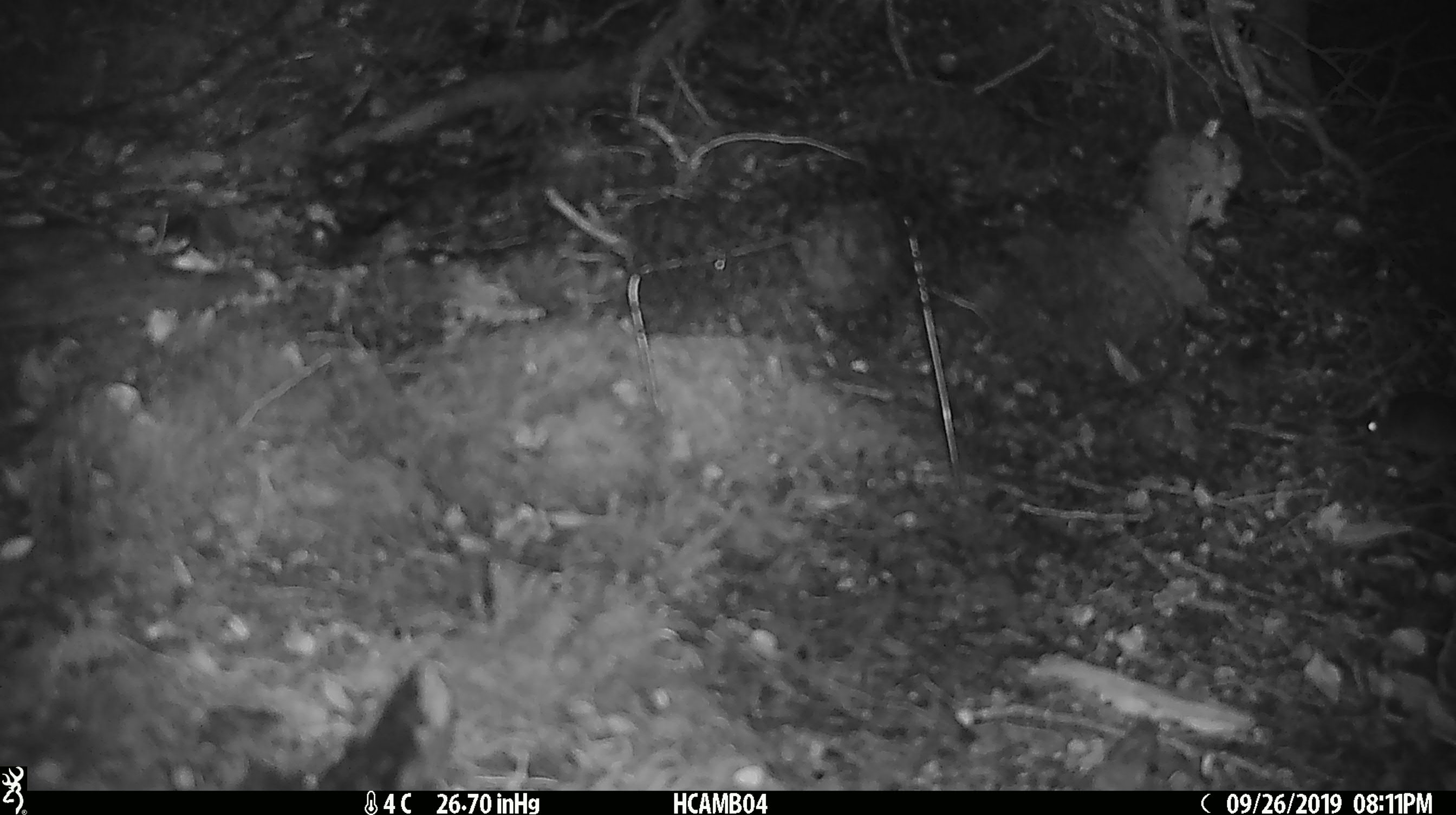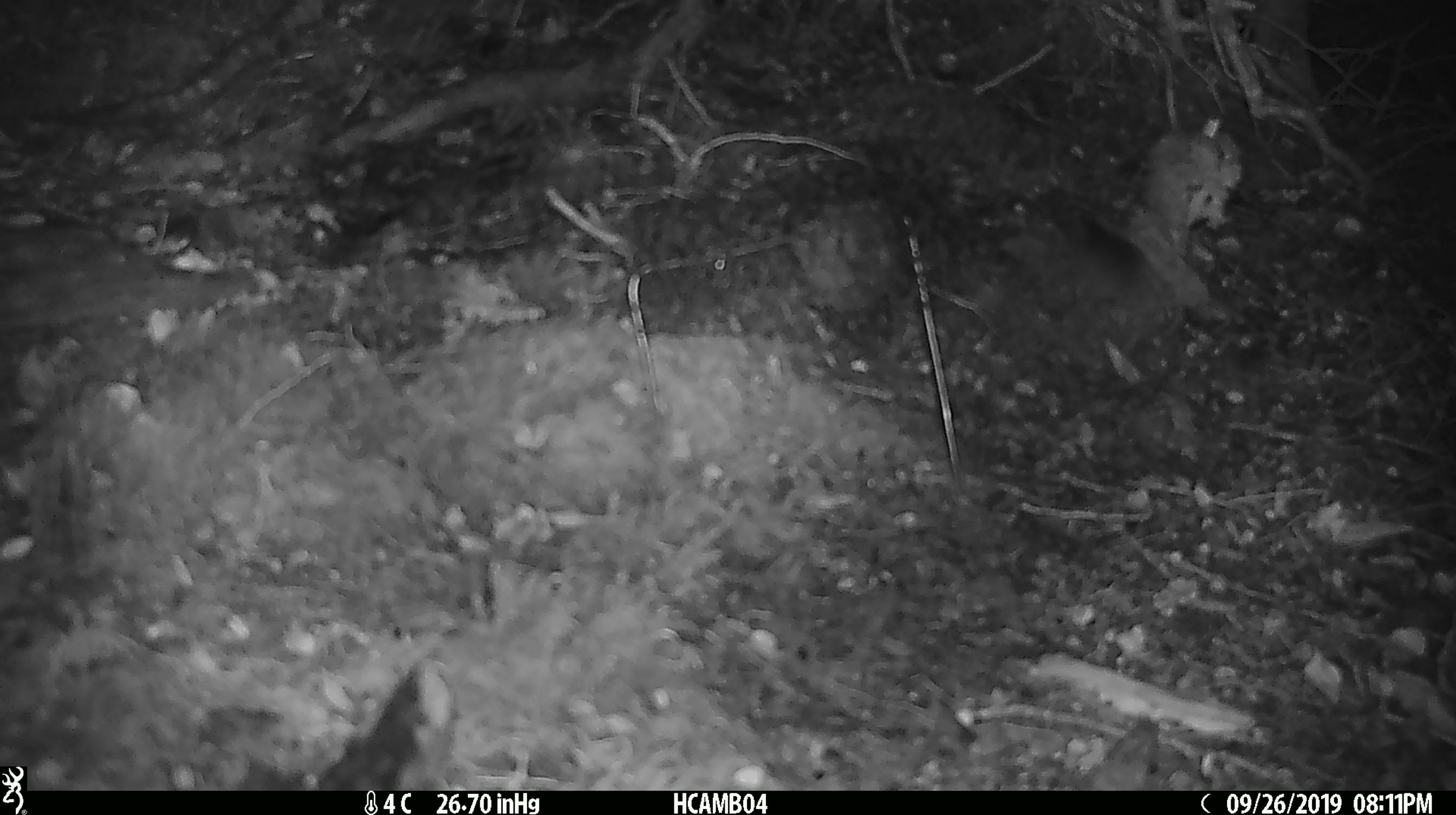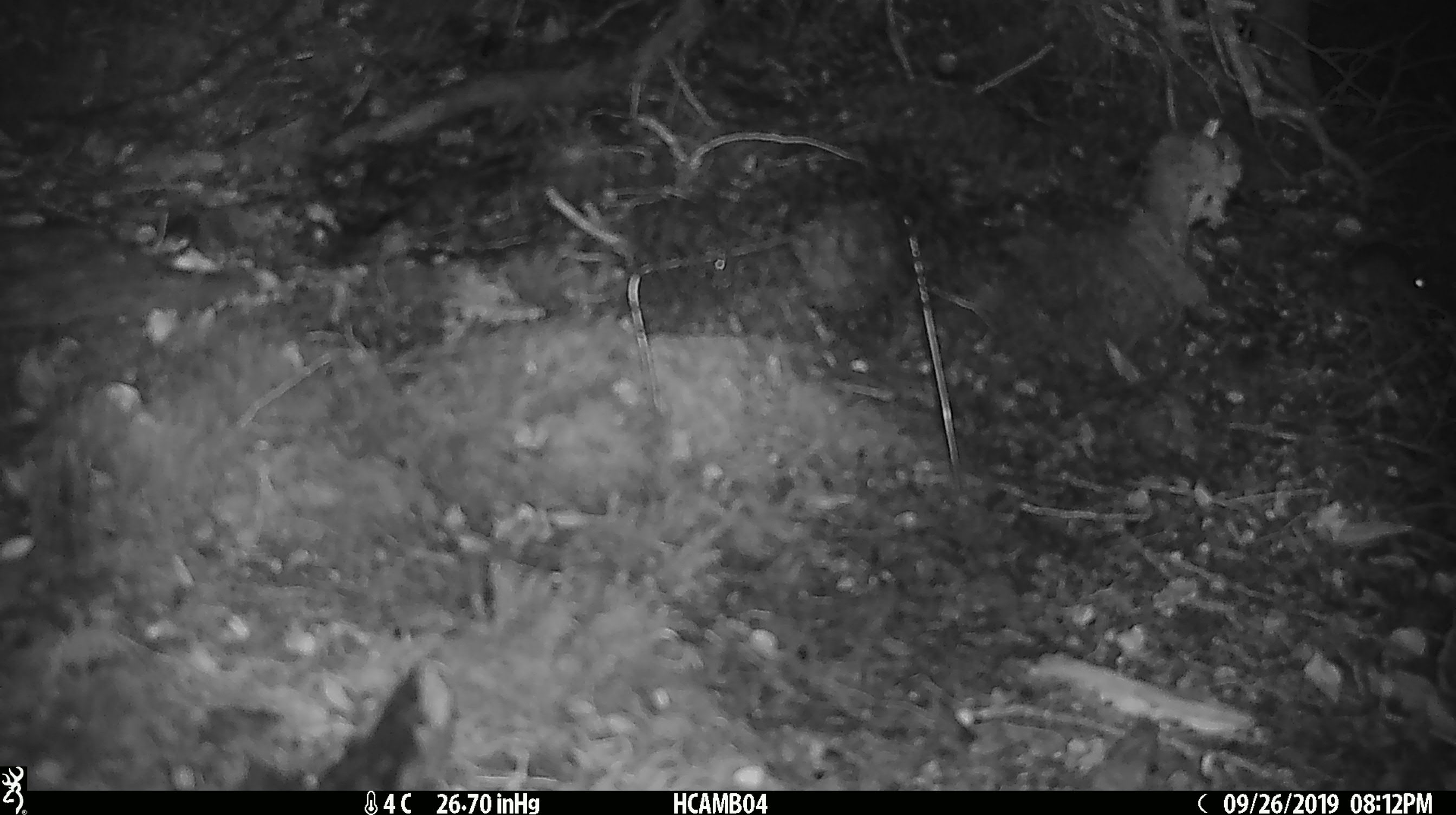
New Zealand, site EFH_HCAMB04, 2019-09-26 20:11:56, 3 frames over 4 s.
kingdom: Animalia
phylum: Chordata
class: Mammalia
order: Rodentia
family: Muridae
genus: Mus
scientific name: Mus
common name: mouse